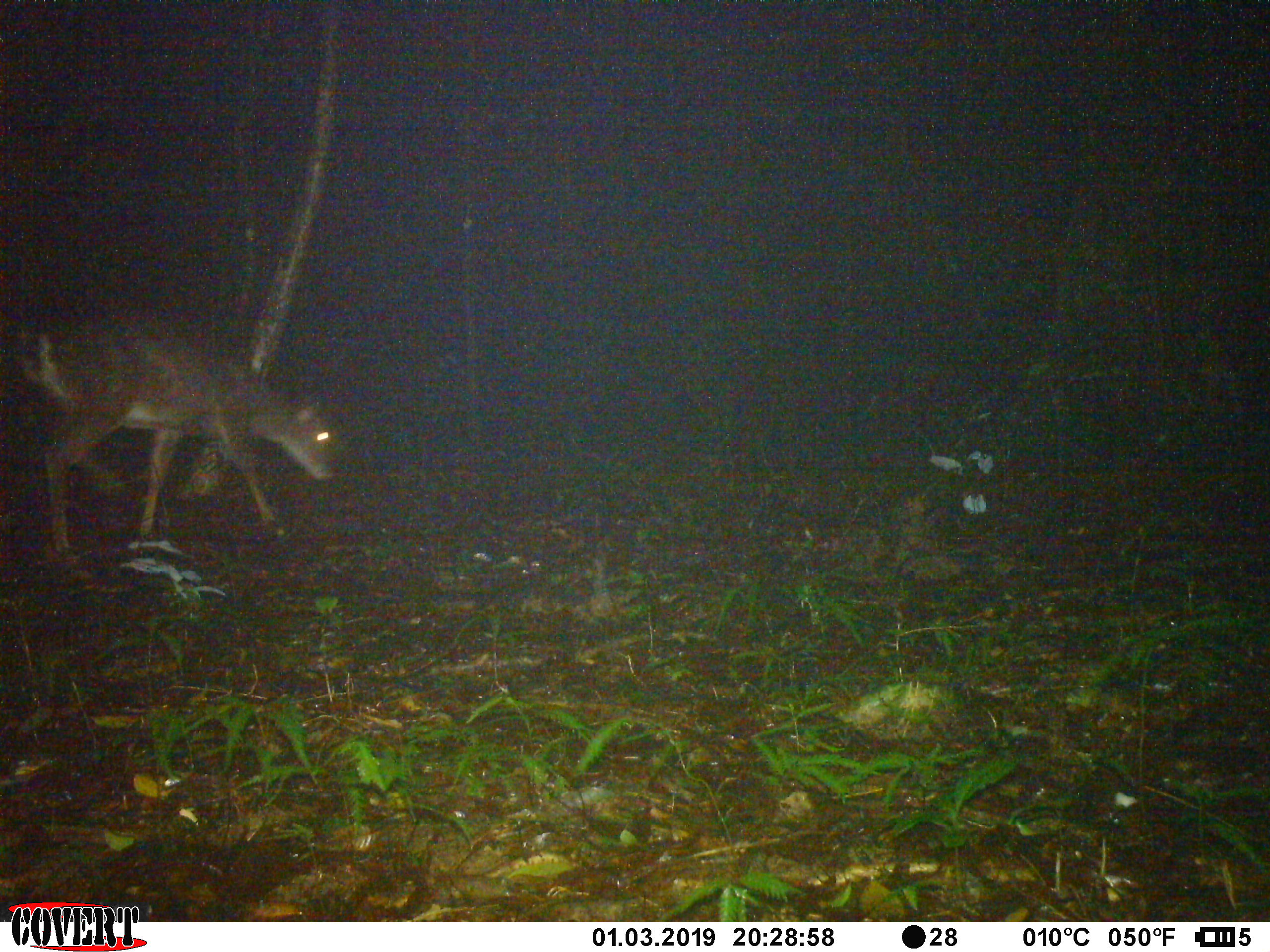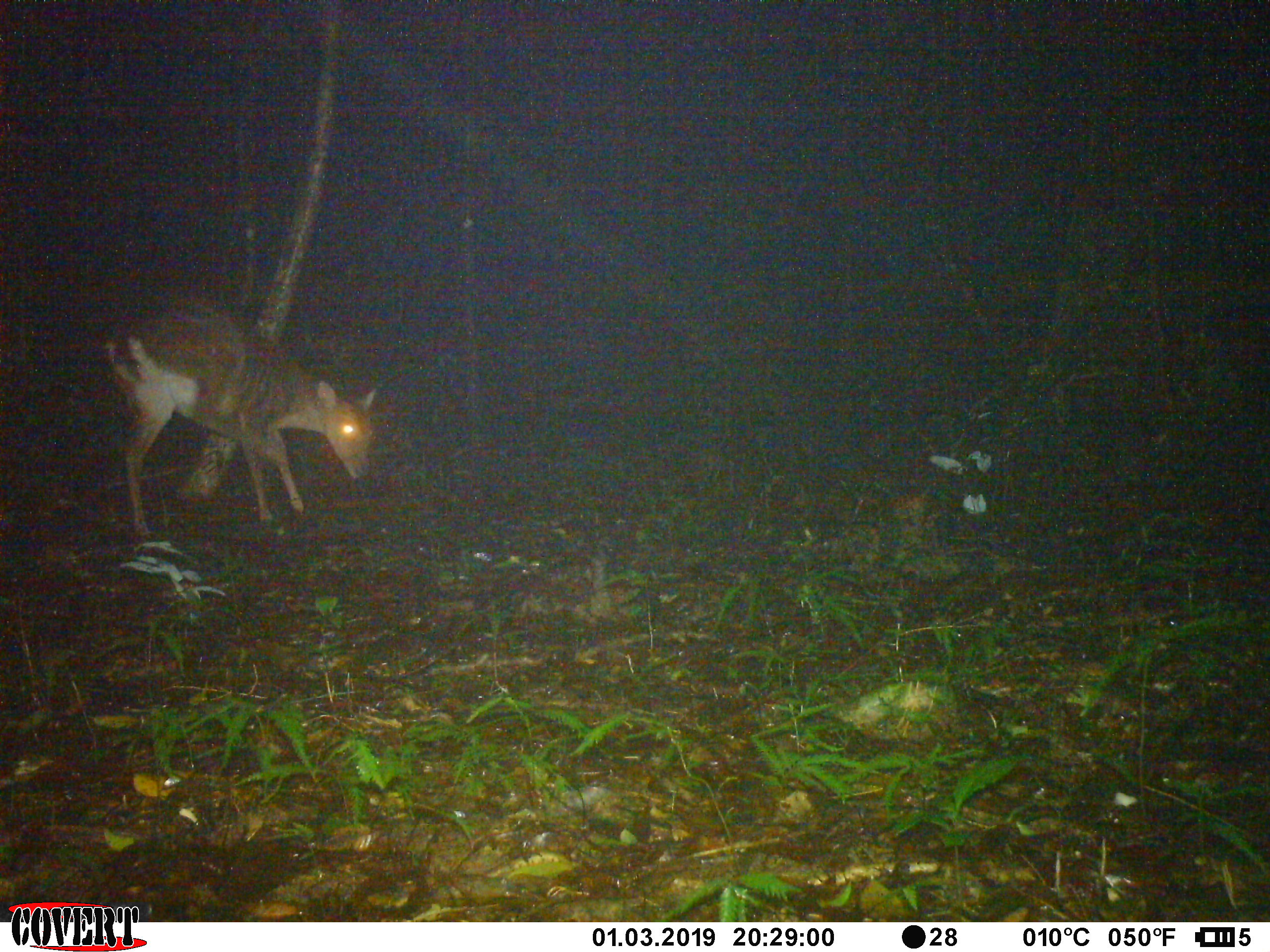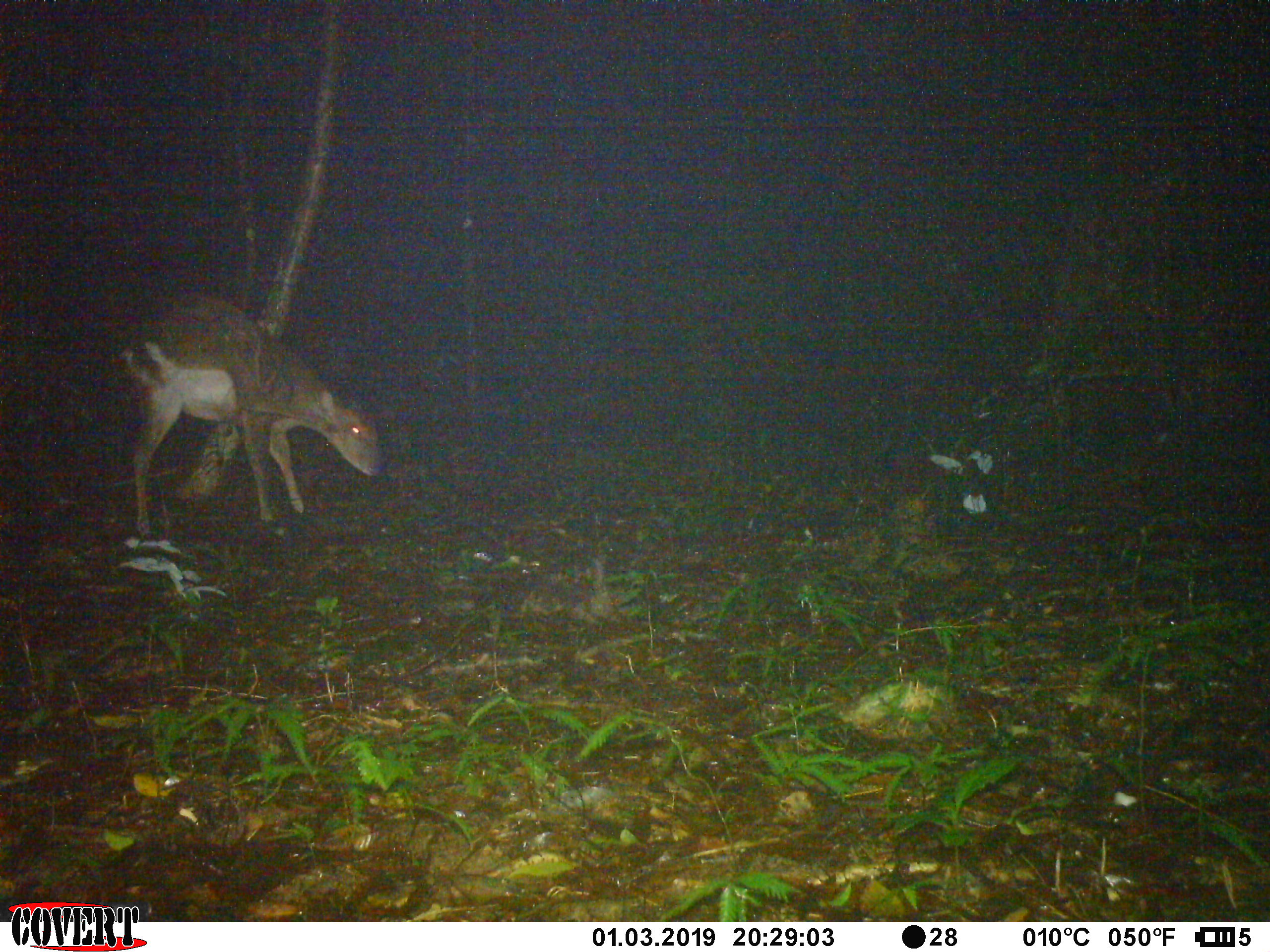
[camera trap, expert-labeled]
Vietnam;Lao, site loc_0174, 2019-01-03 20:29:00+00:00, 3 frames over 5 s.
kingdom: Animalia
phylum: Chordata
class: Mammalia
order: Artiodactyla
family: Cervidae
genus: Muntiacus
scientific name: Muntiacus vuquangensis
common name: large-antlered muntjac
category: large antlered muntjac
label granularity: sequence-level